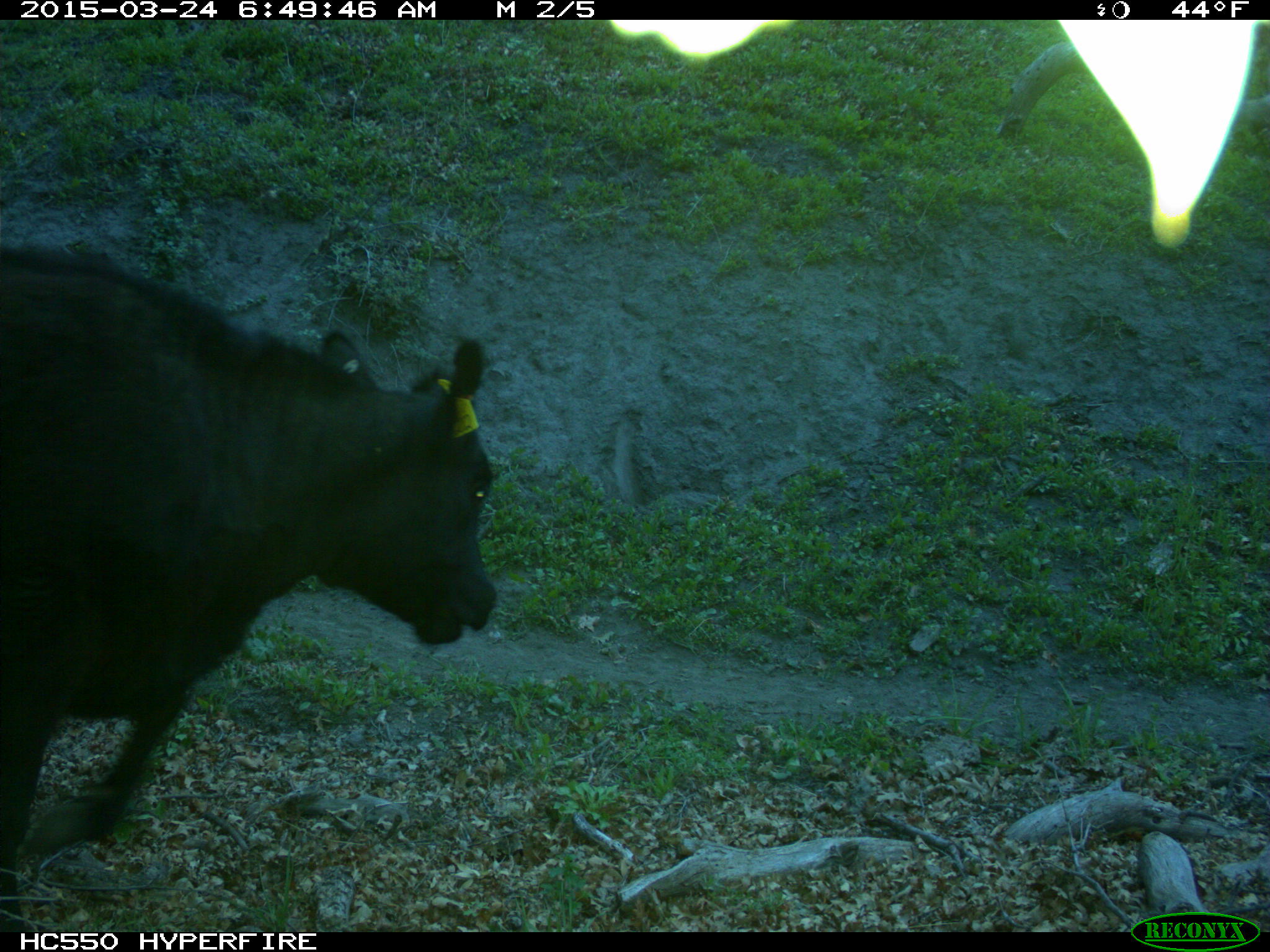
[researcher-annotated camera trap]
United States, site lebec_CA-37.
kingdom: Animalia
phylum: Chordata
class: Mammalia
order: Artiodactyla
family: Bovidae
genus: Bos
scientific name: Bos taurus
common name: domestic cow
Bos taurus (domestic cow).